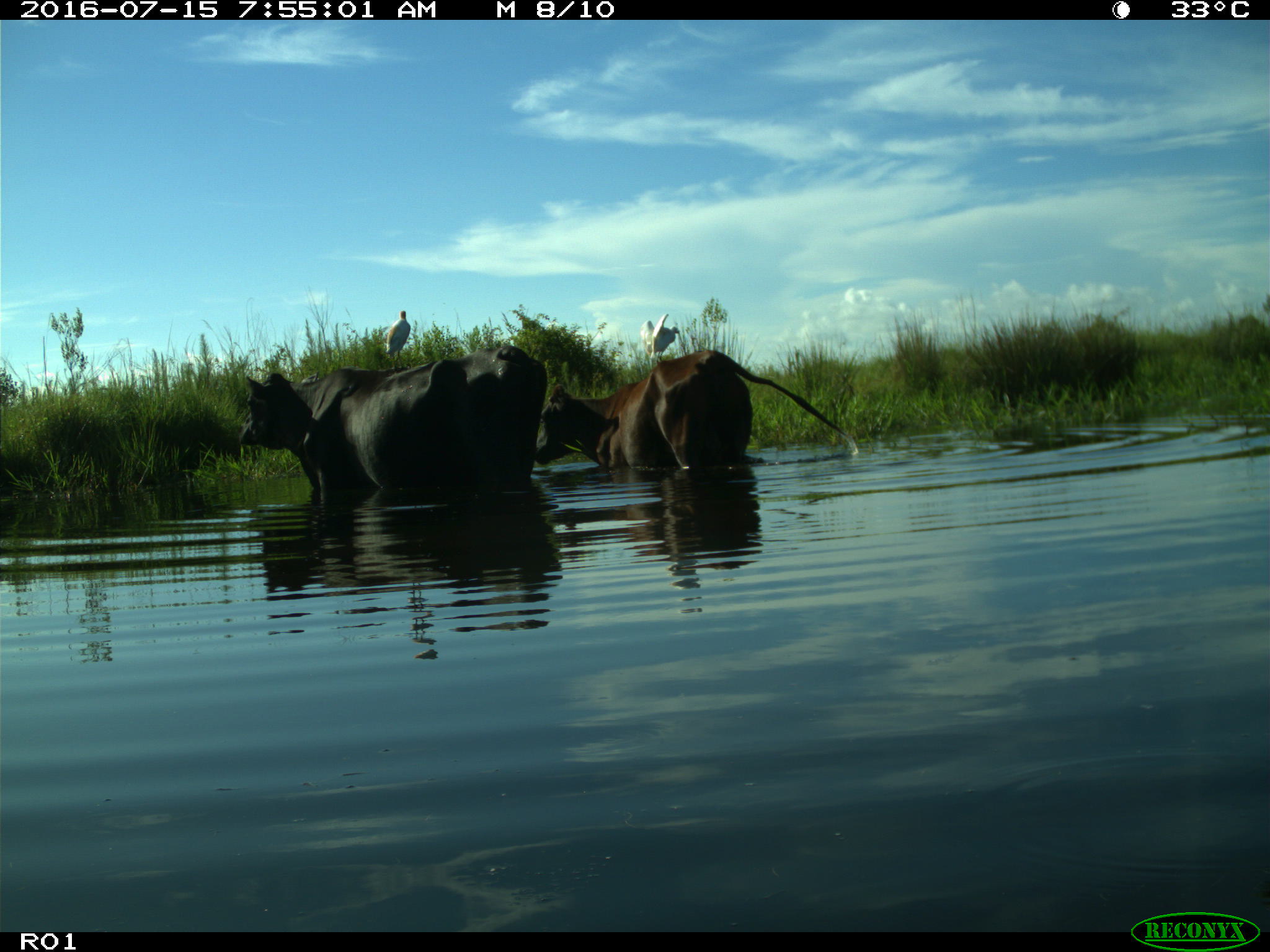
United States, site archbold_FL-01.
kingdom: Animalia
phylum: Chordata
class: Mammalia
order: Artiodactyla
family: Bovidae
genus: Bos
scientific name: Bos taurus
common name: domestic cow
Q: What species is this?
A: Bos taurus (domestic cow).